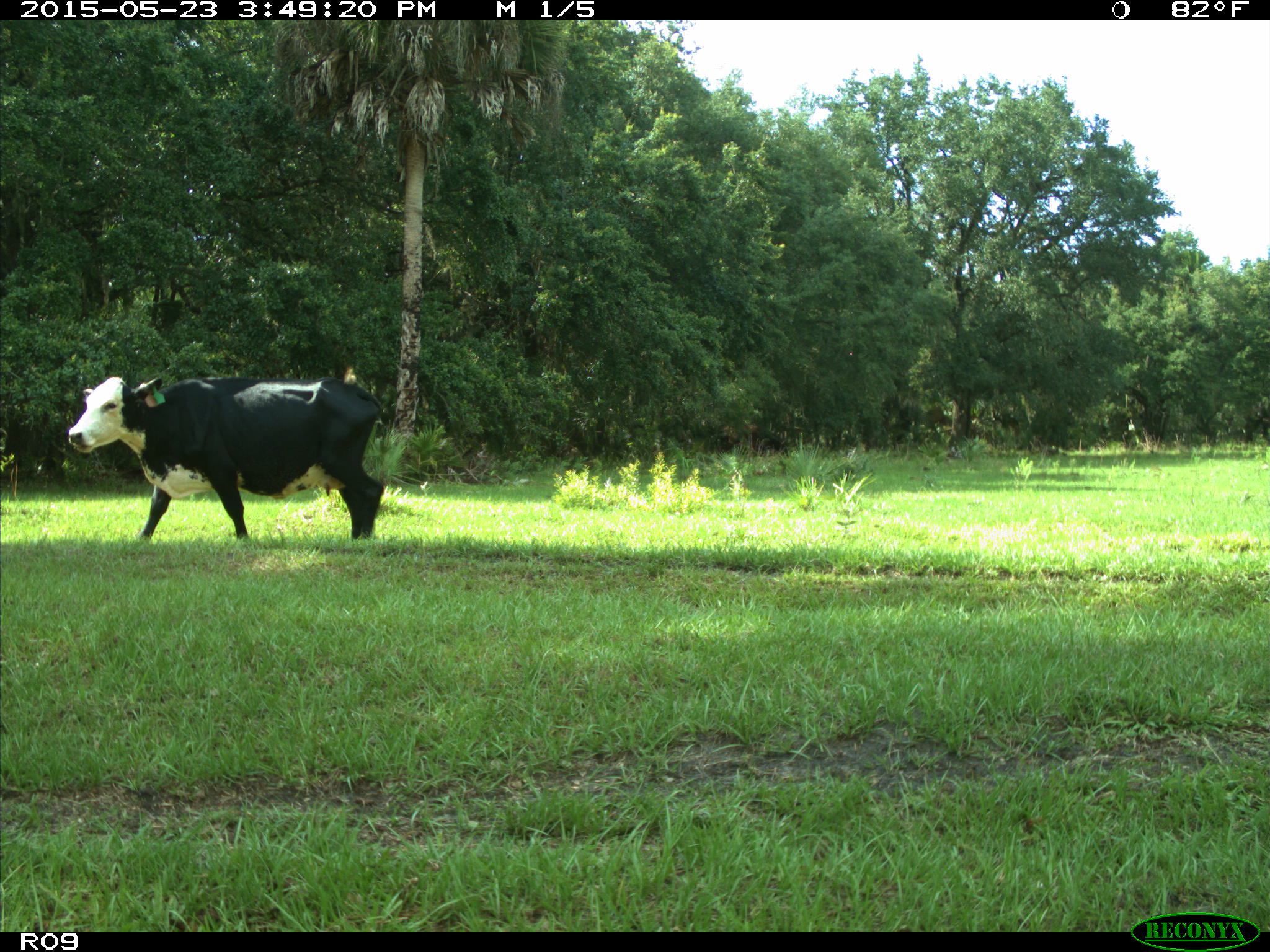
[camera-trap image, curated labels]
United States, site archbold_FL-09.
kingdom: Animalia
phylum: Chordata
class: Mammalia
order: Artiodactyla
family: Bovidae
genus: Bos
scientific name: Bos taurus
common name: domestic cow